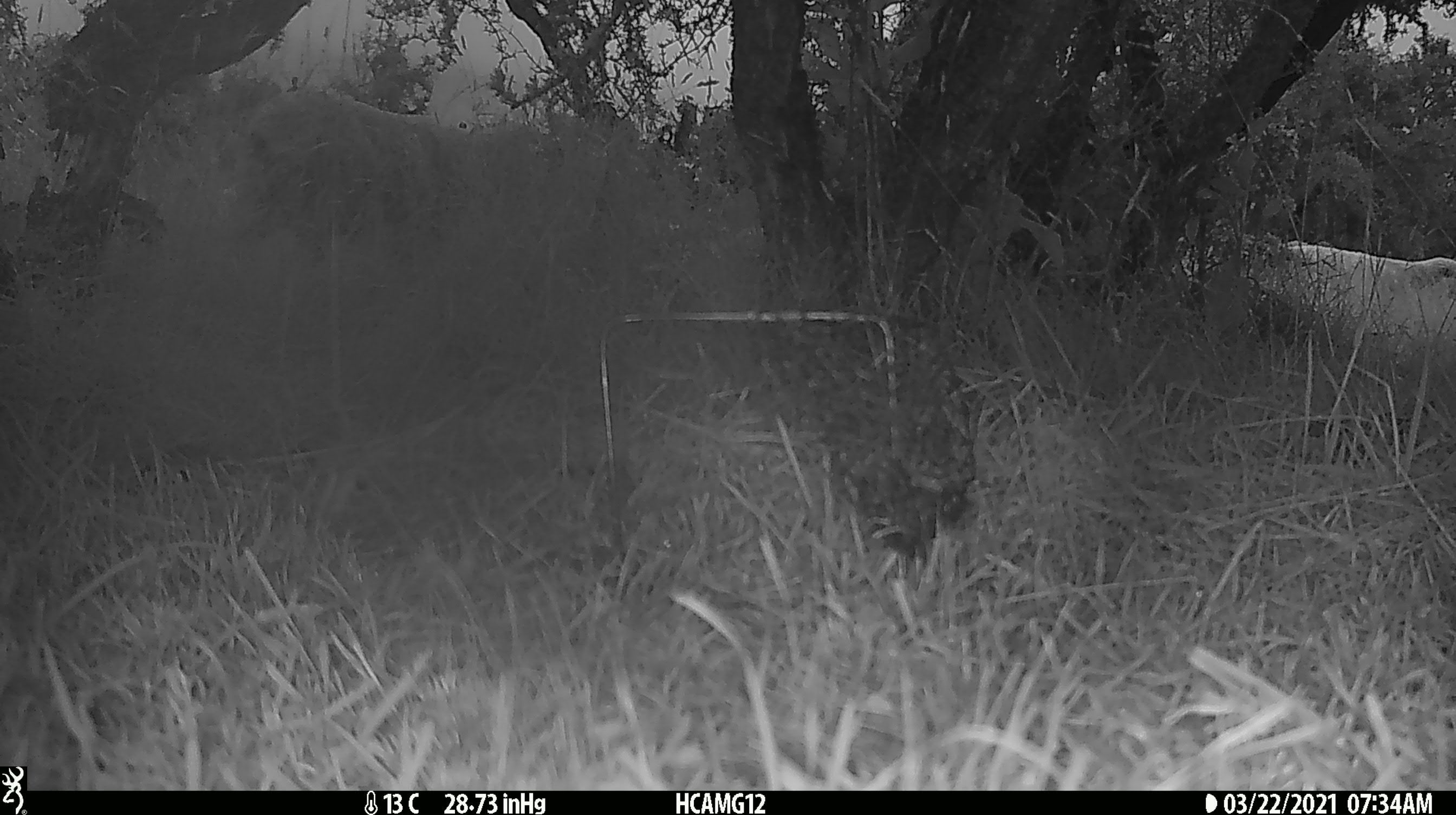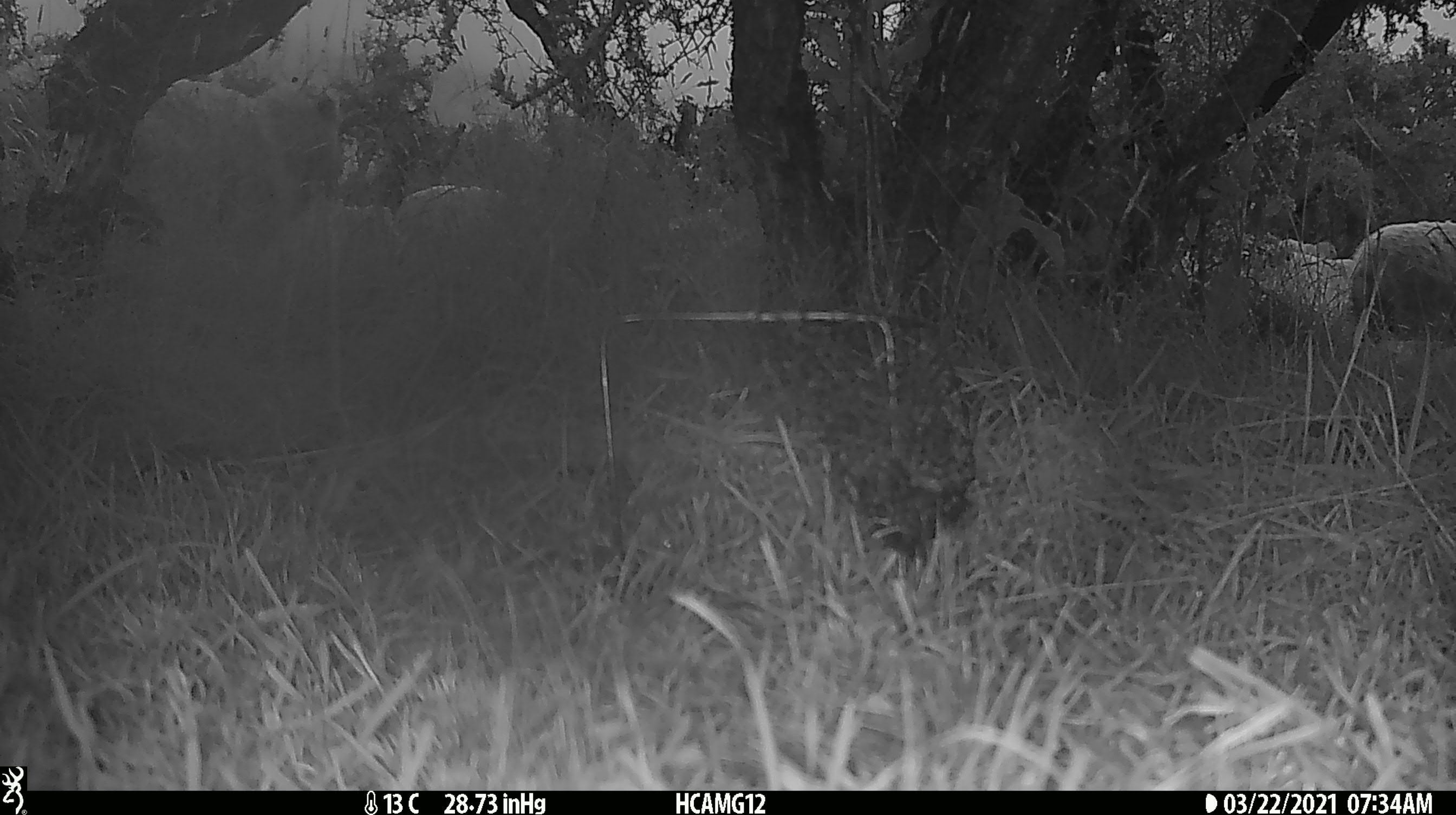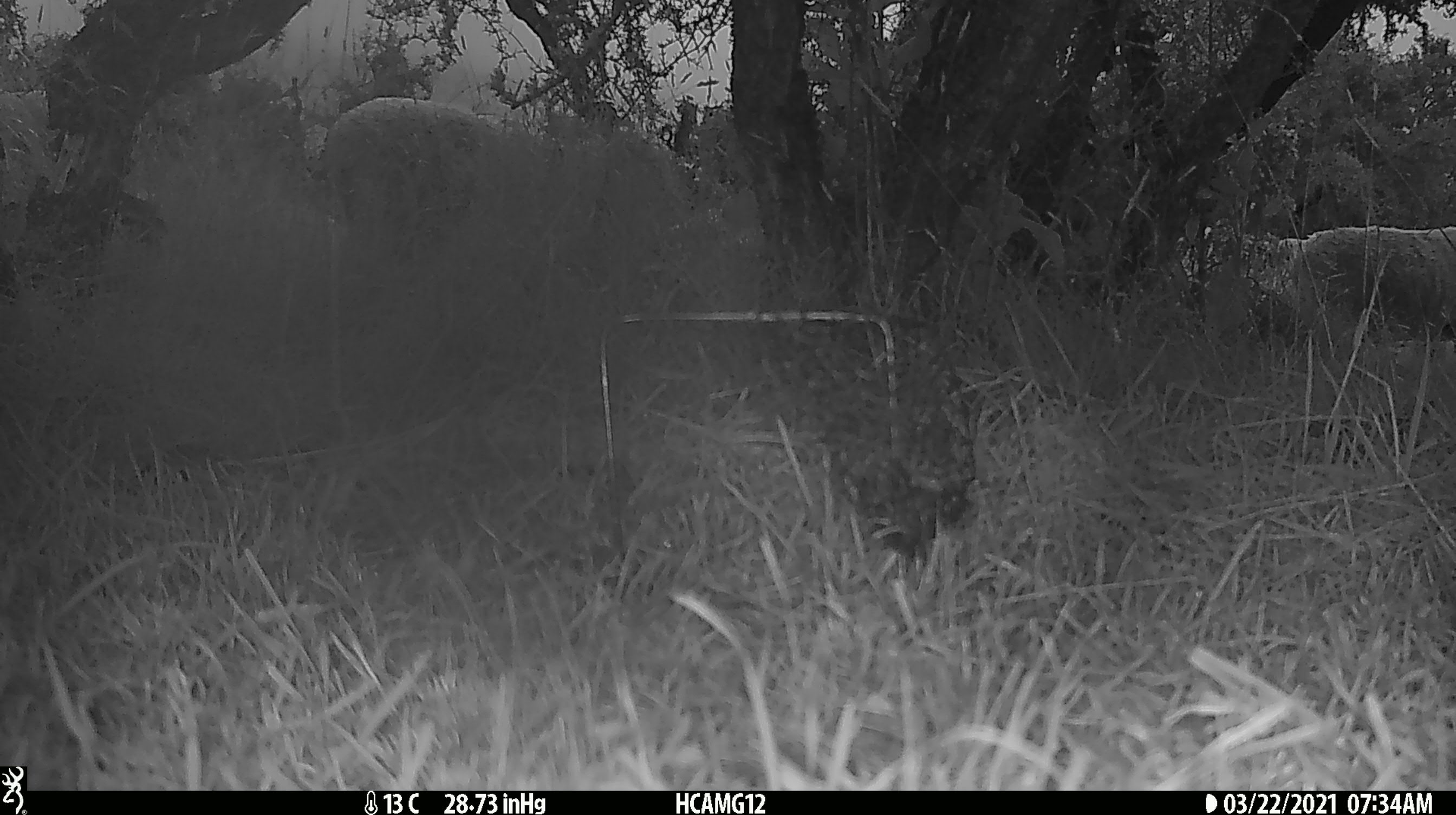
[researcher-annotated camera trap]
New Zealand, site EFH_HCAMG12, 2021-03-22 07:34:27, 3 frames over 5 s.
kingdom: Animalia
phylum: Chordata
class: Mammalia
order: Artiodactyla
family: Bovidae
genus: Ovis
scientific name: Ovis aries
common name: domestic sheep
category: sheep